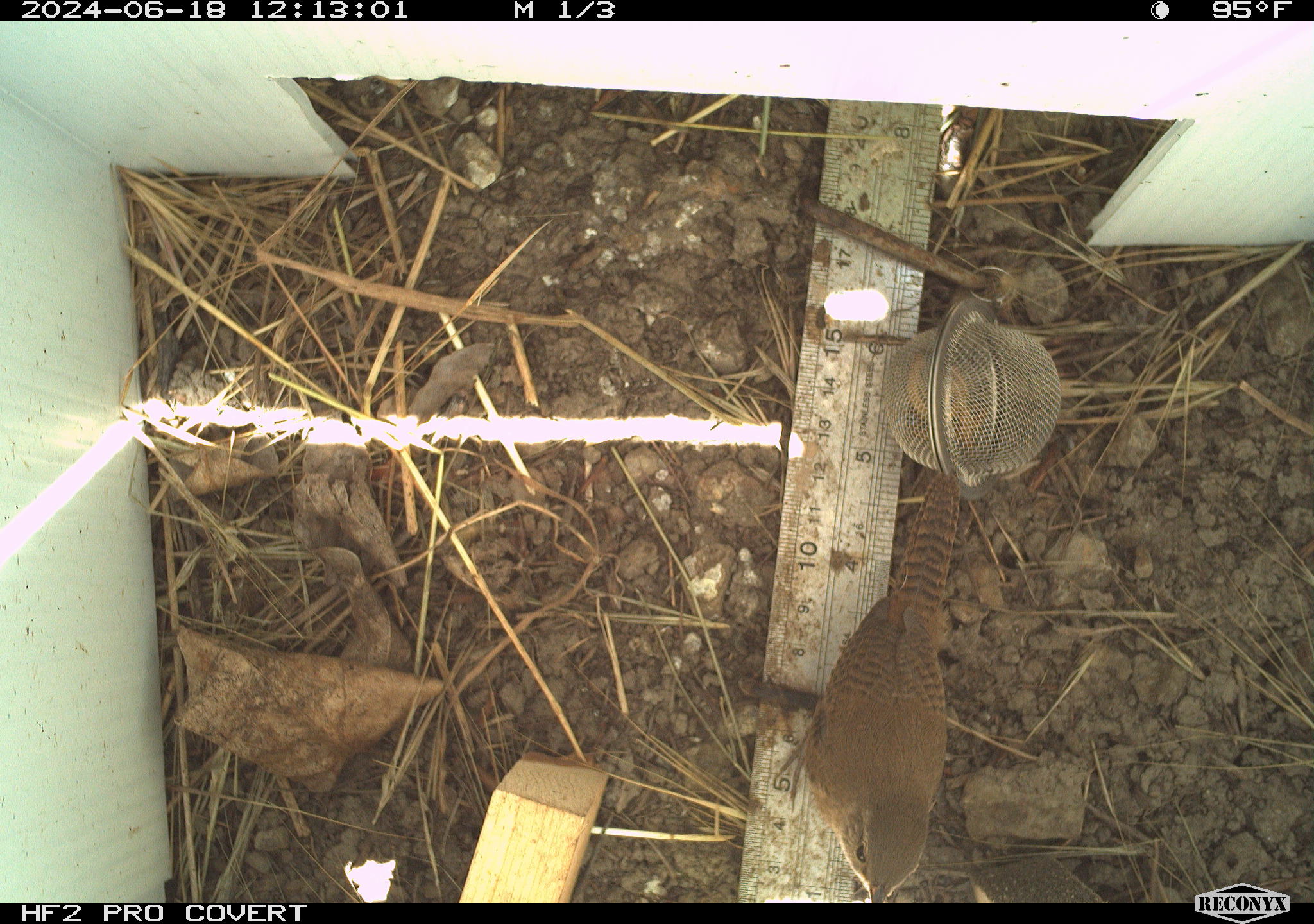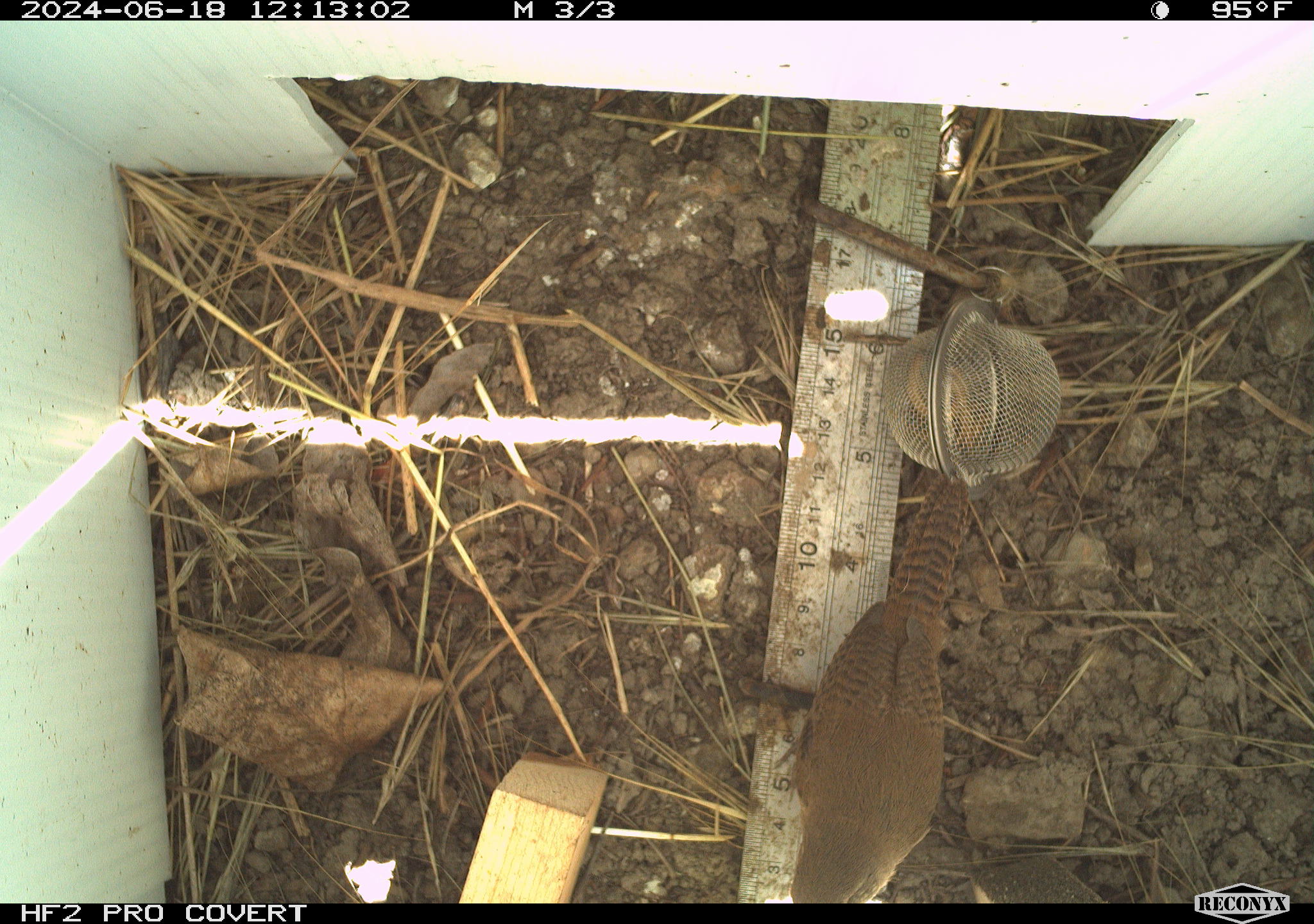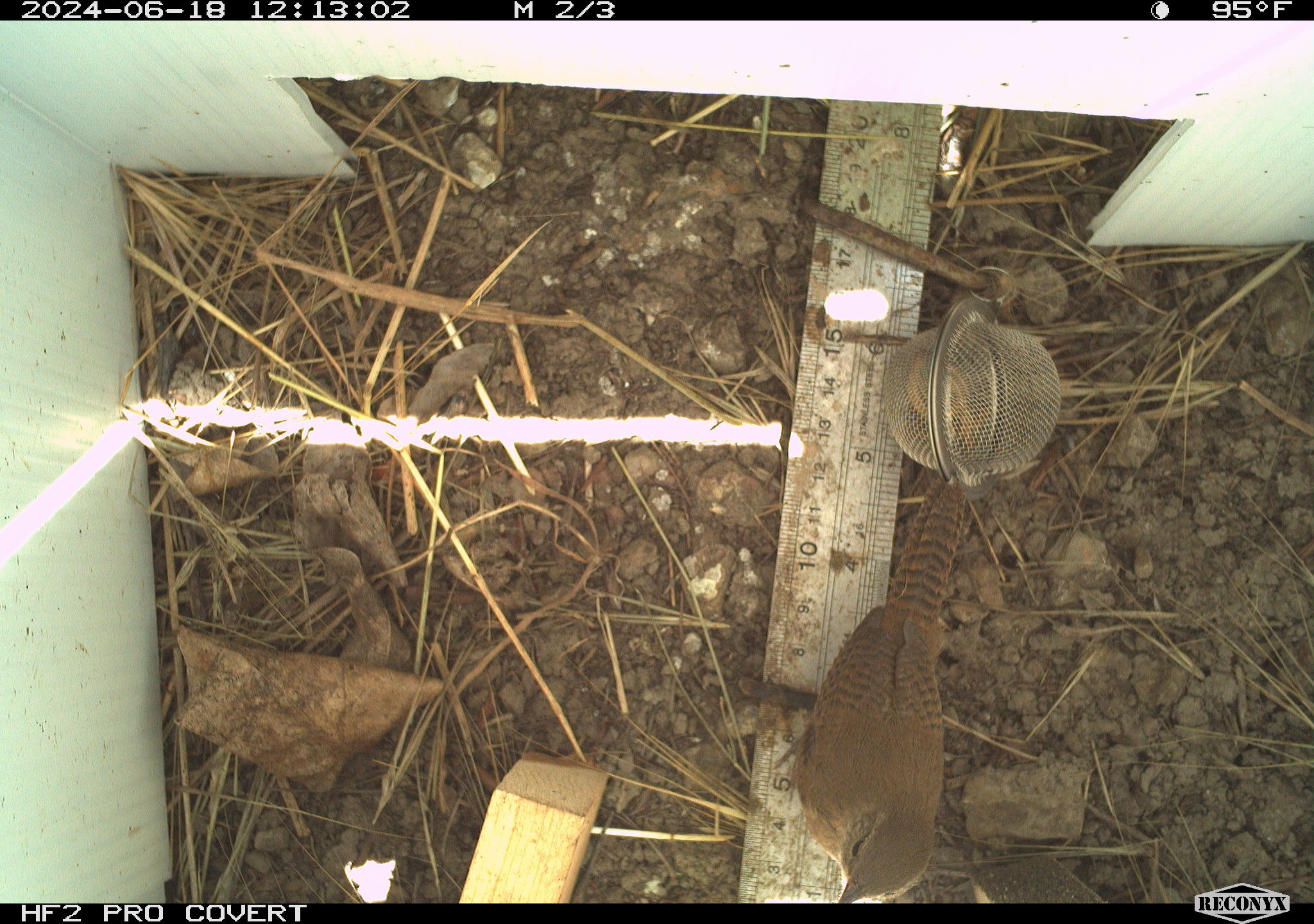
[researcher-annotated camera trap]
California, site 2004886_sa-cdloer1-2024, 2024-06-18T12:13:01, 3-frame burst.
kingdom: Animalia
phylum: Chordata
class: Aves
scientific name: Aves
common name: bird